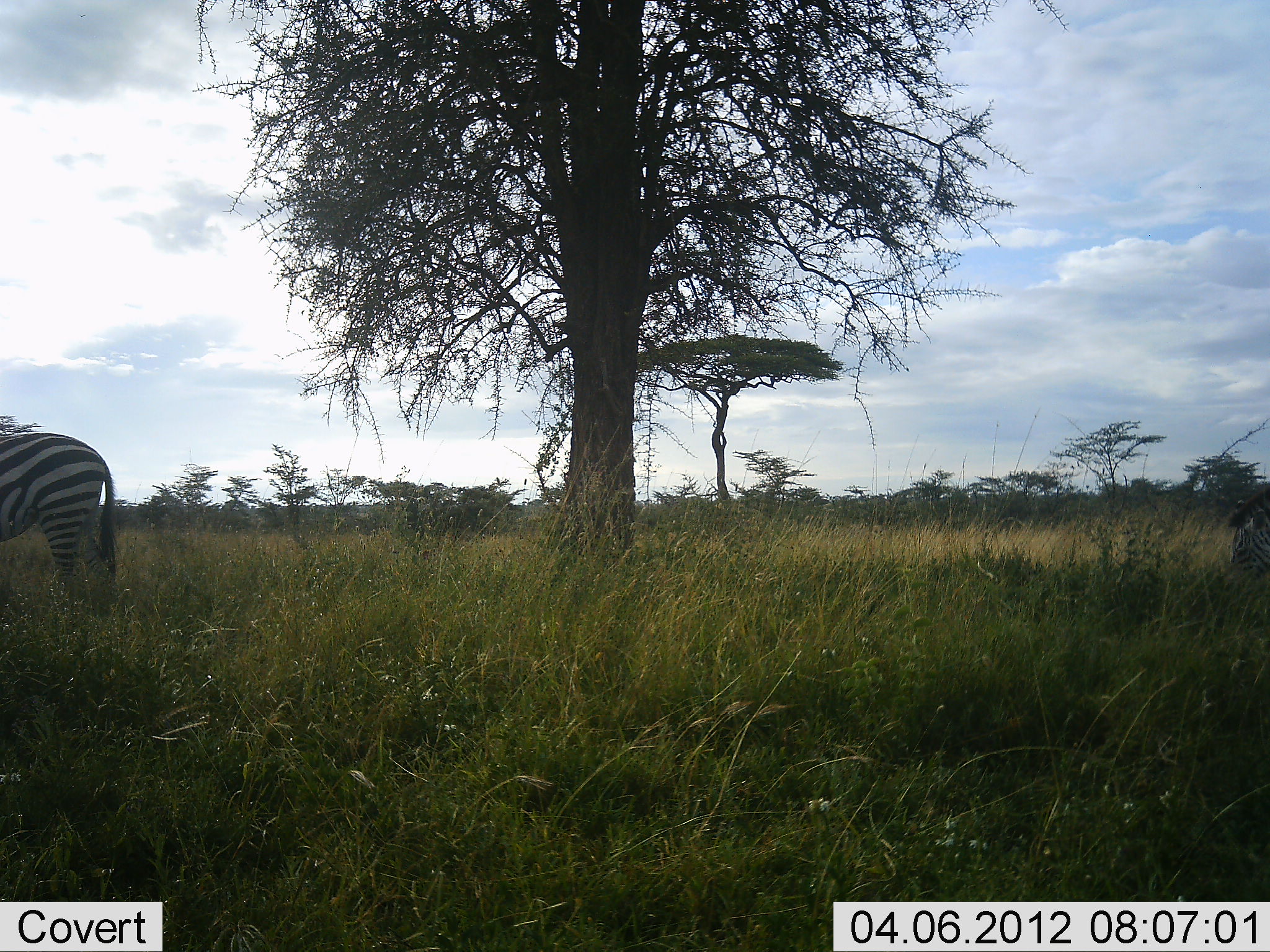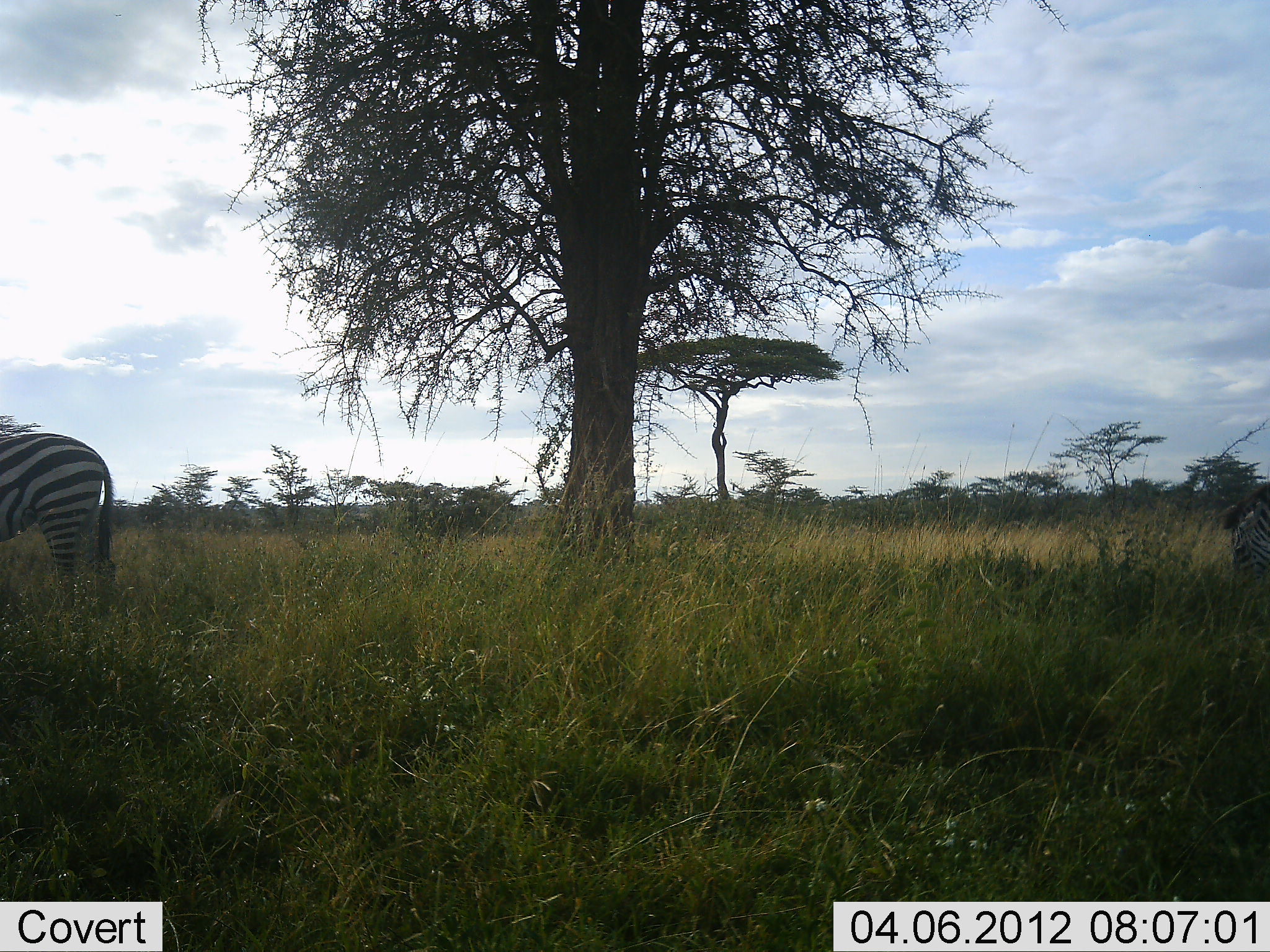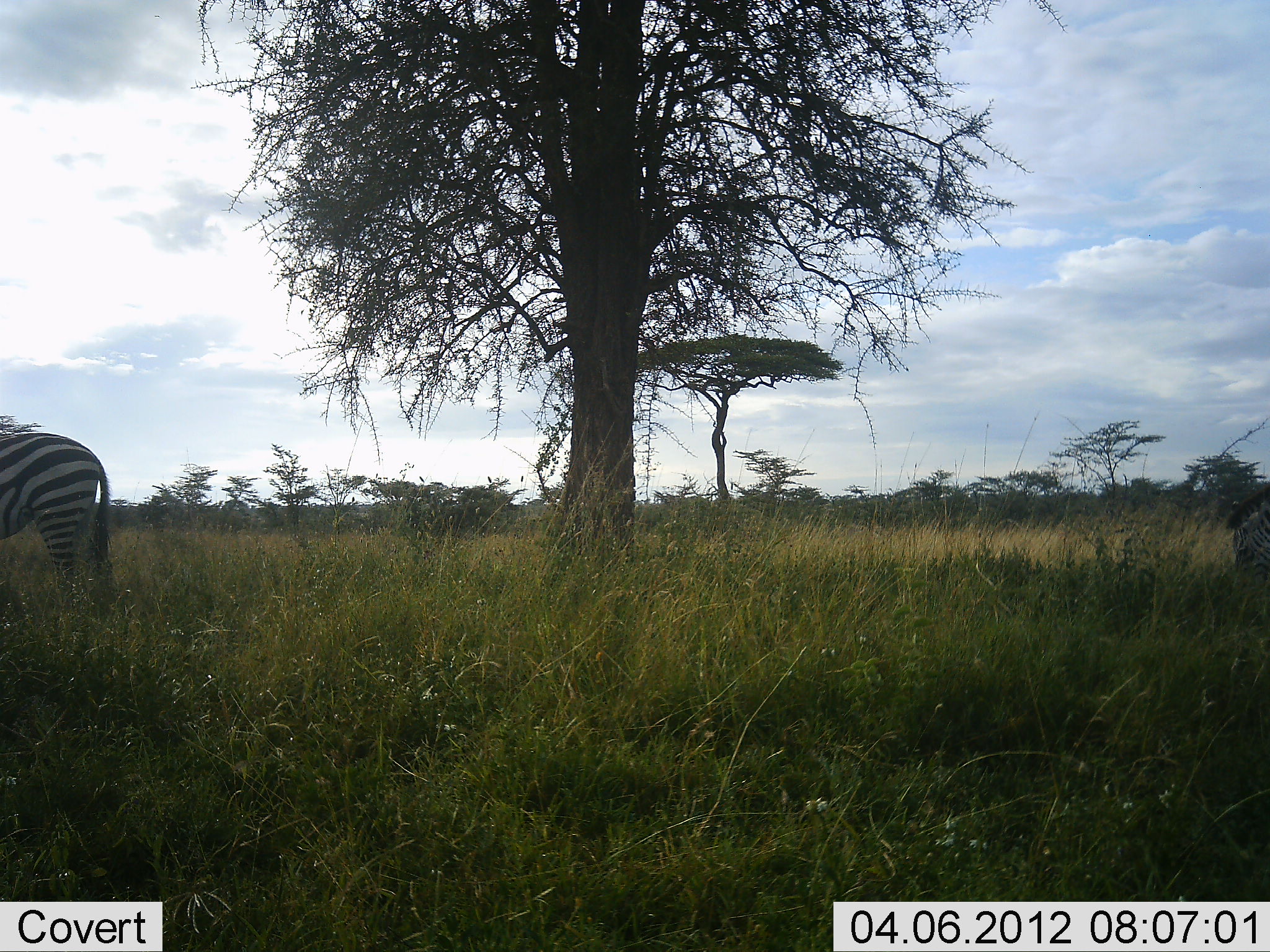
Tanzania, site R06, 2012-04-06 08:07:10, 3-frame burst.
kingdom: Animalia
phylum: Chordata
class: Mammalia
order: Perissodactyla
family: Equidae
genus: Equus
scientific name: Equus quagga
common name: plains zebra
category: zebra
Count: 2.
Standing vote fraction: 71%.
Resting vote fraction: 0%.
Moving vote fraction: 12%.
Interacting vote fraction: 0%.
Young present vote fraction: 0%.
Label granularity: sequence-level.